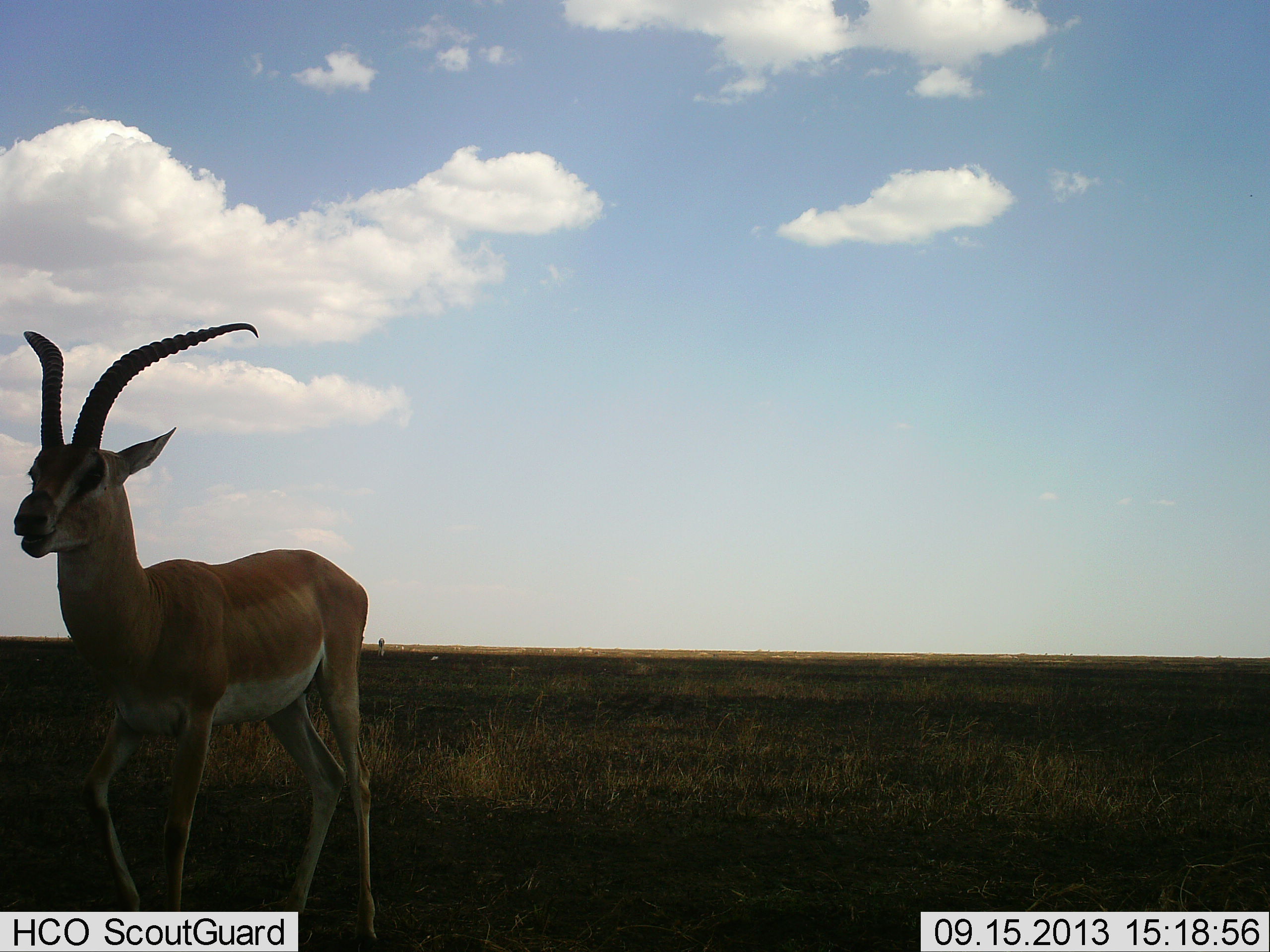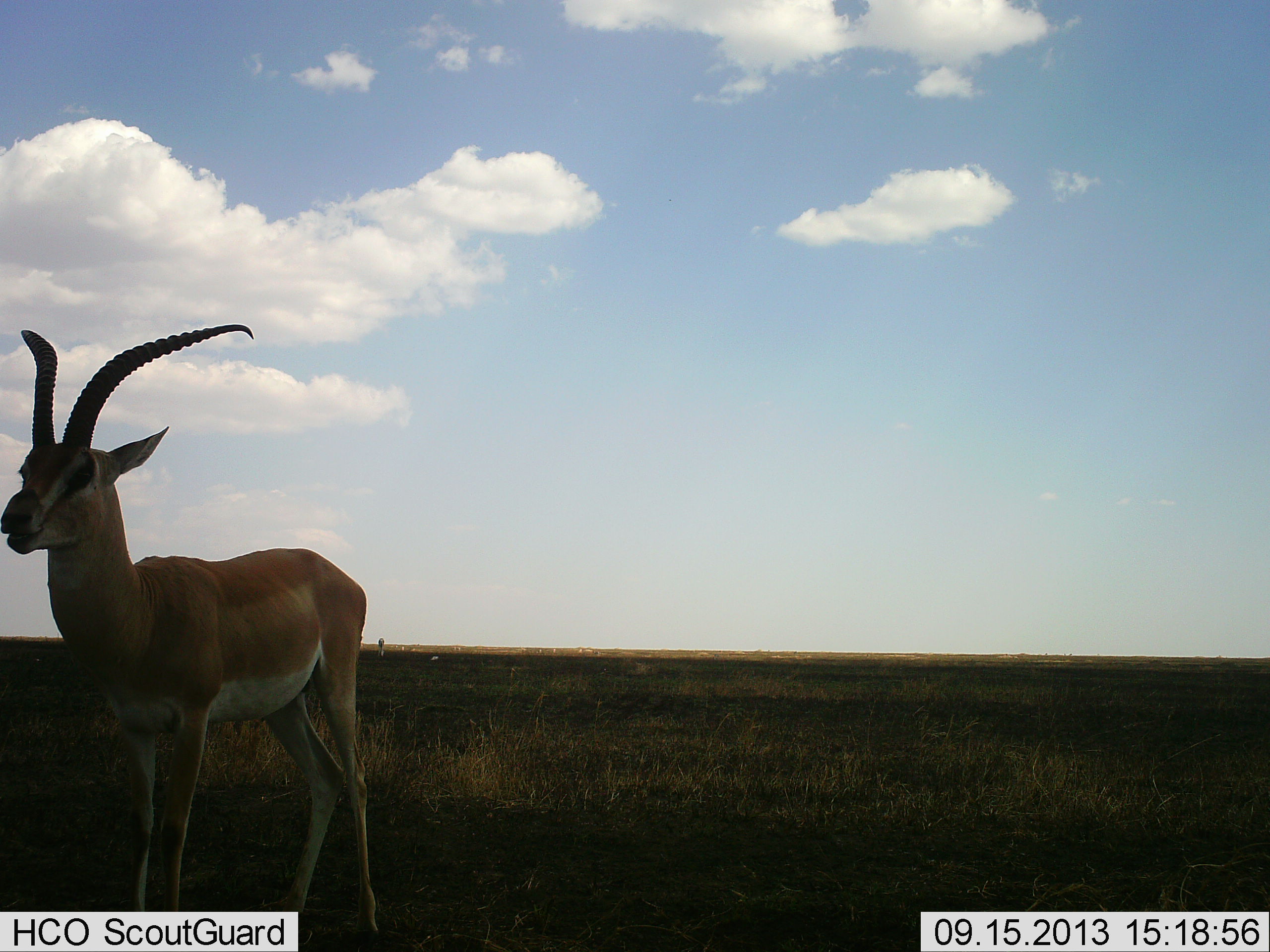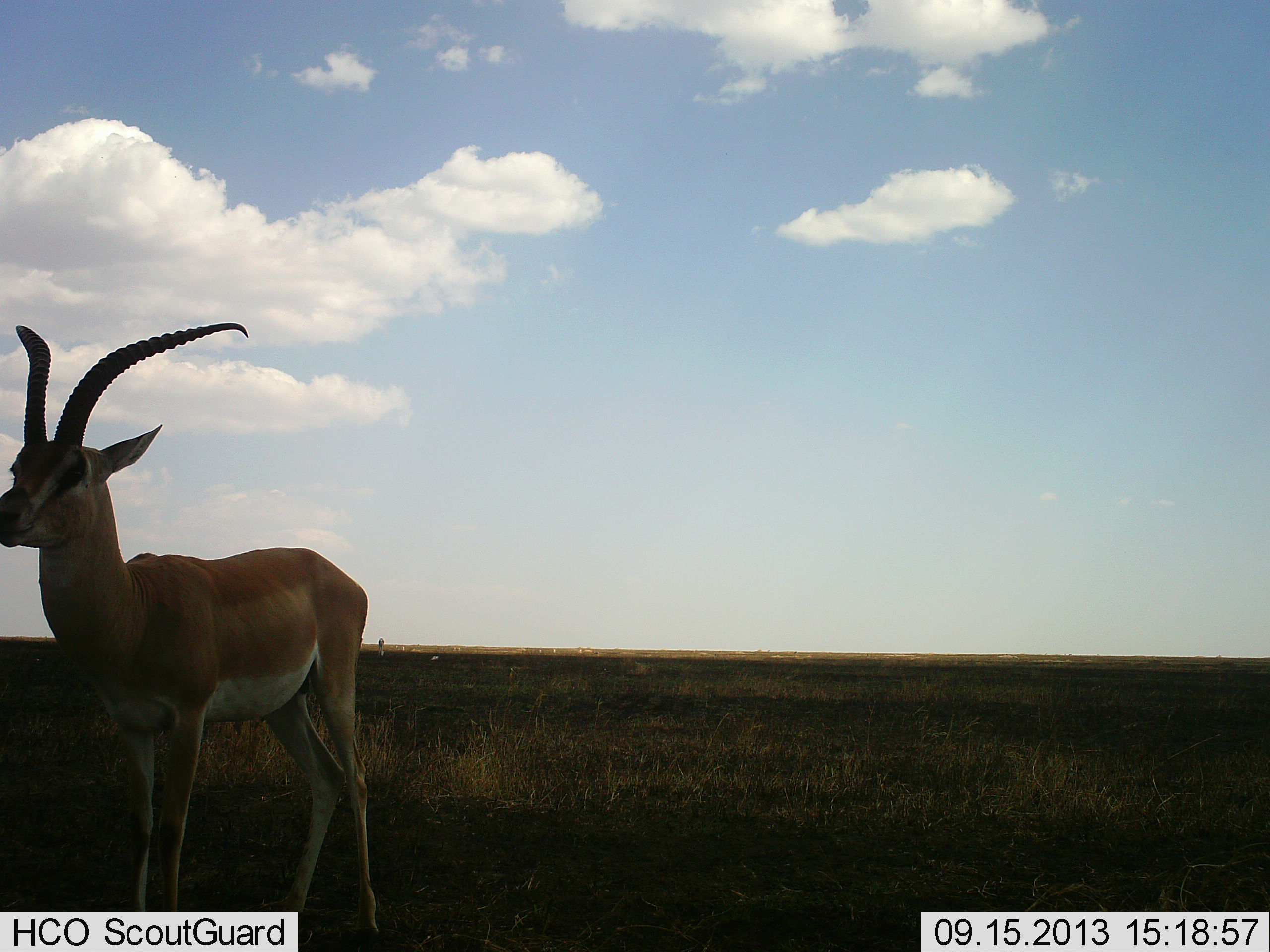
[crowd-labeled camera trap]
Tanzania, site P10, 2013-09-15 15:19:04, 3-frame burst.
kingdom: Animalia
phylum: Chordata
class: Mammalia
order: Artiodactyla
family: Bovidae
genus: Nanger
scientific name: Nanger granti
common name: grant's gazelle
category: gazellegrants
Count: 1.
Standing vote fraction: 80%.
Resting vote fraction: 0%.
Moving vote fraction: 10%.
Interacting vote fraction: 0%.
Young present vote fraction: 0%.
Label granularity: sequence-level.